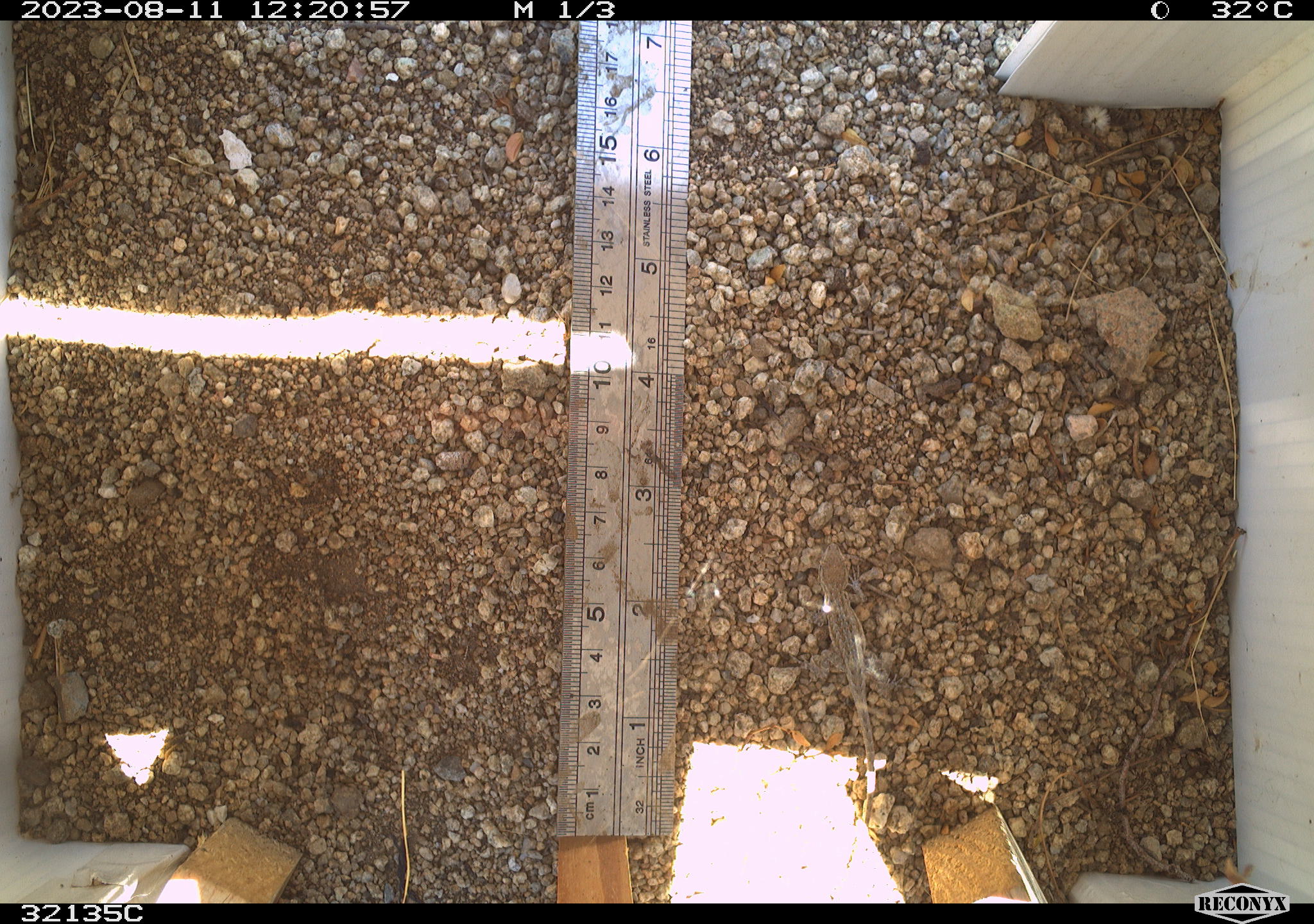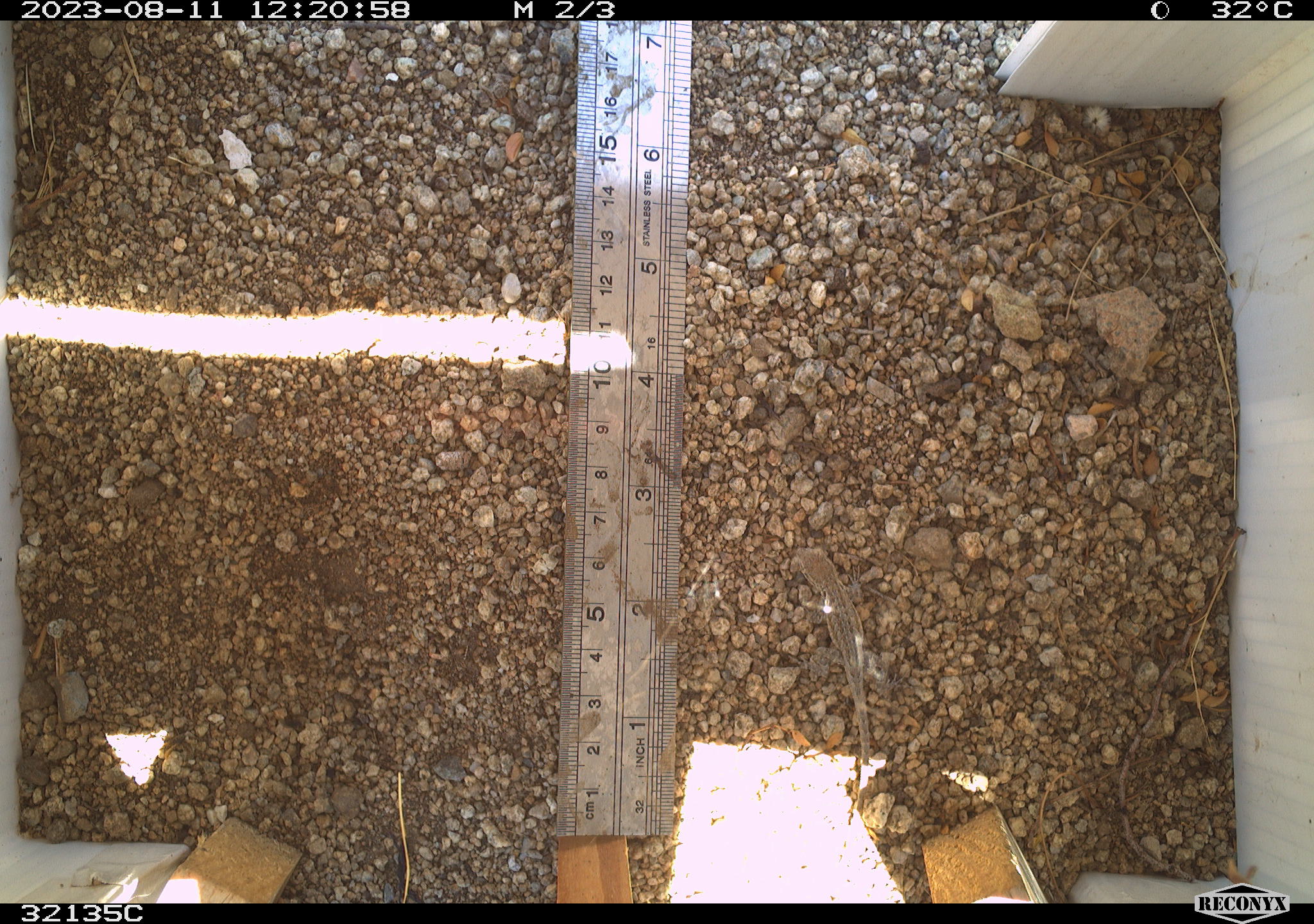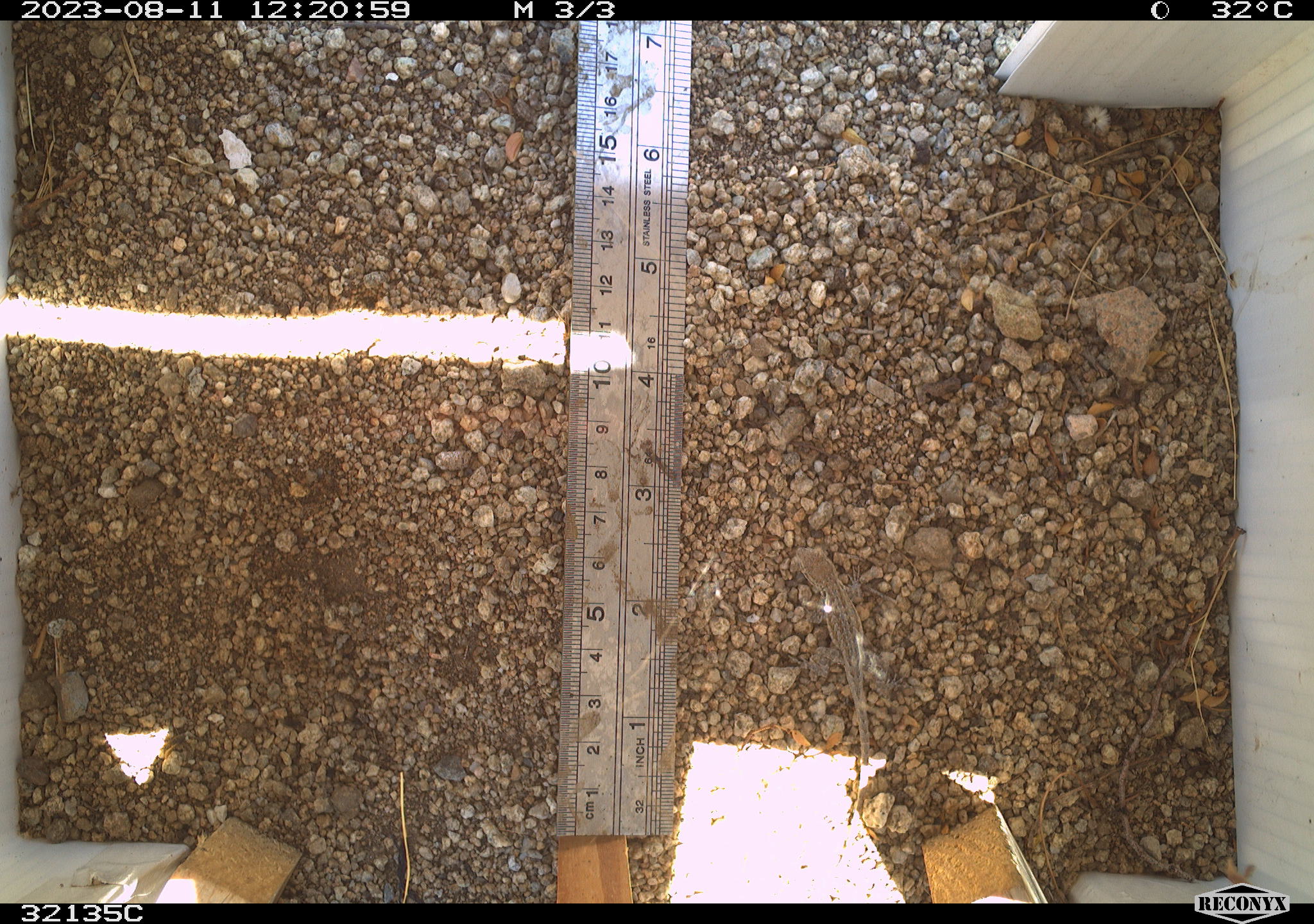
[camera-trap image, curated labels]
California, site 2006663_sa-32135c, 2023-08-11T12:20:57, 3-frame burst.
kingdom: Animalia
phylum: Chordata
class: Reptilia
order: Squamata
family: Phrynosomatidae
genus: Uta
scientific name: Uta stansburiana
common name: common side-blotched lizard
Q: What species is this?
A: Common side-blotched lizard (Uta stansburiana).